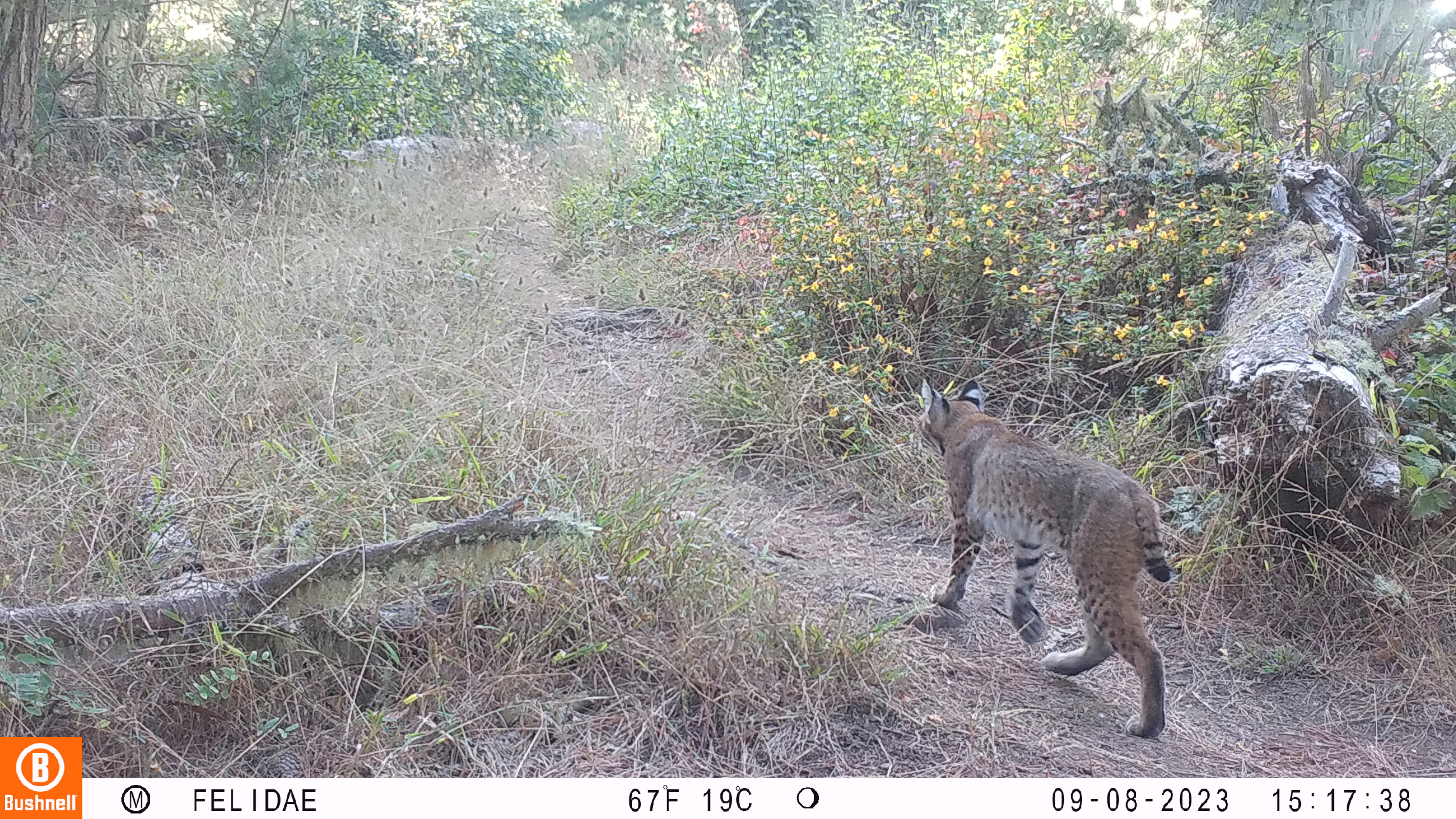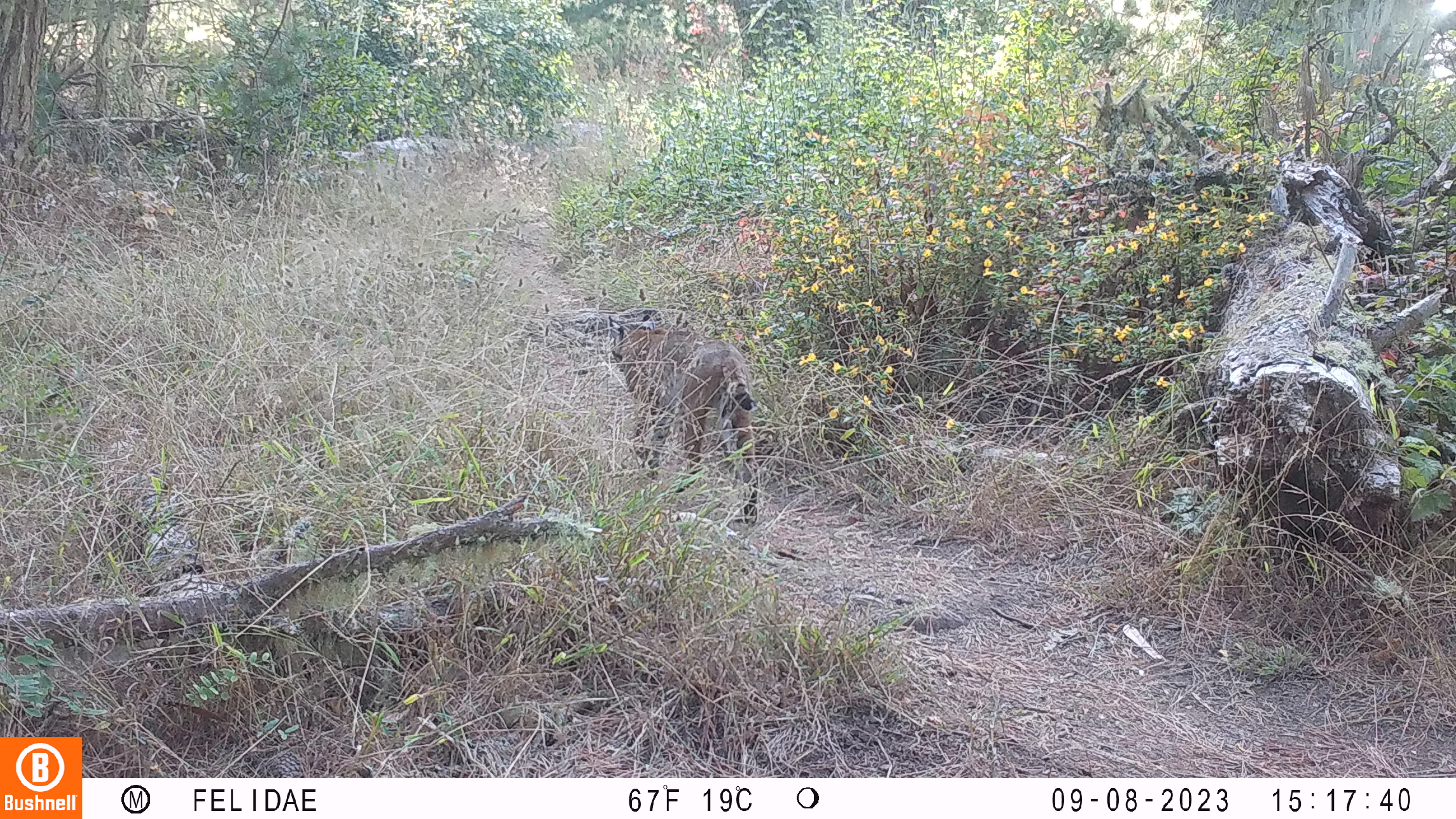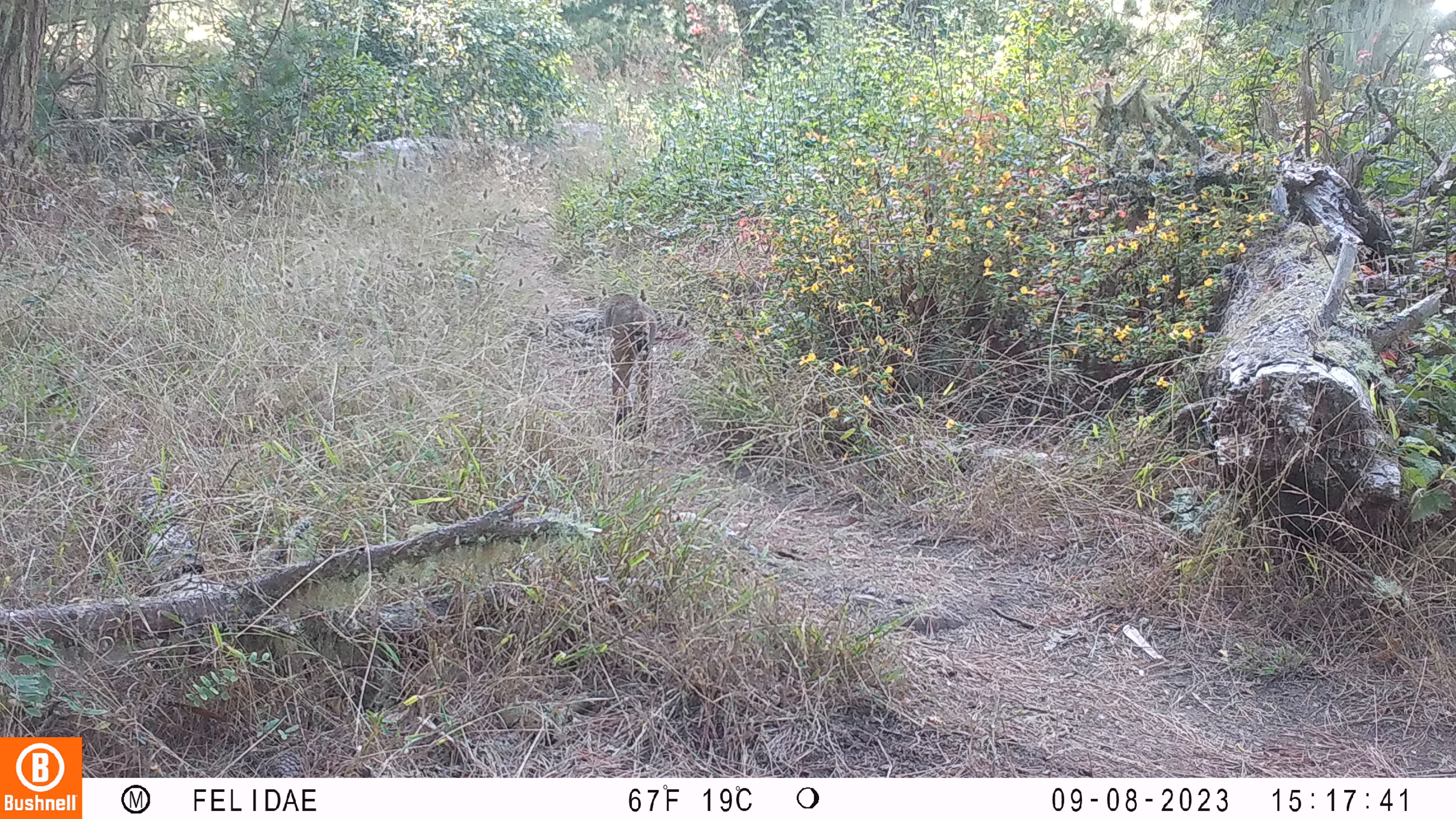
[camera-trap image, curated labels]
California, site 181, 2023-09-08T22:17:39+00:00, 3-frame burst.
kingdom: Animalia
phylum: Chordata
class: Mammalia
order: Carnivora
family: Felidae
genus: Lynx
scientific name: Lynx rufus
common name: bobcat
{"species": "bobcat (Lynx rufus)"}